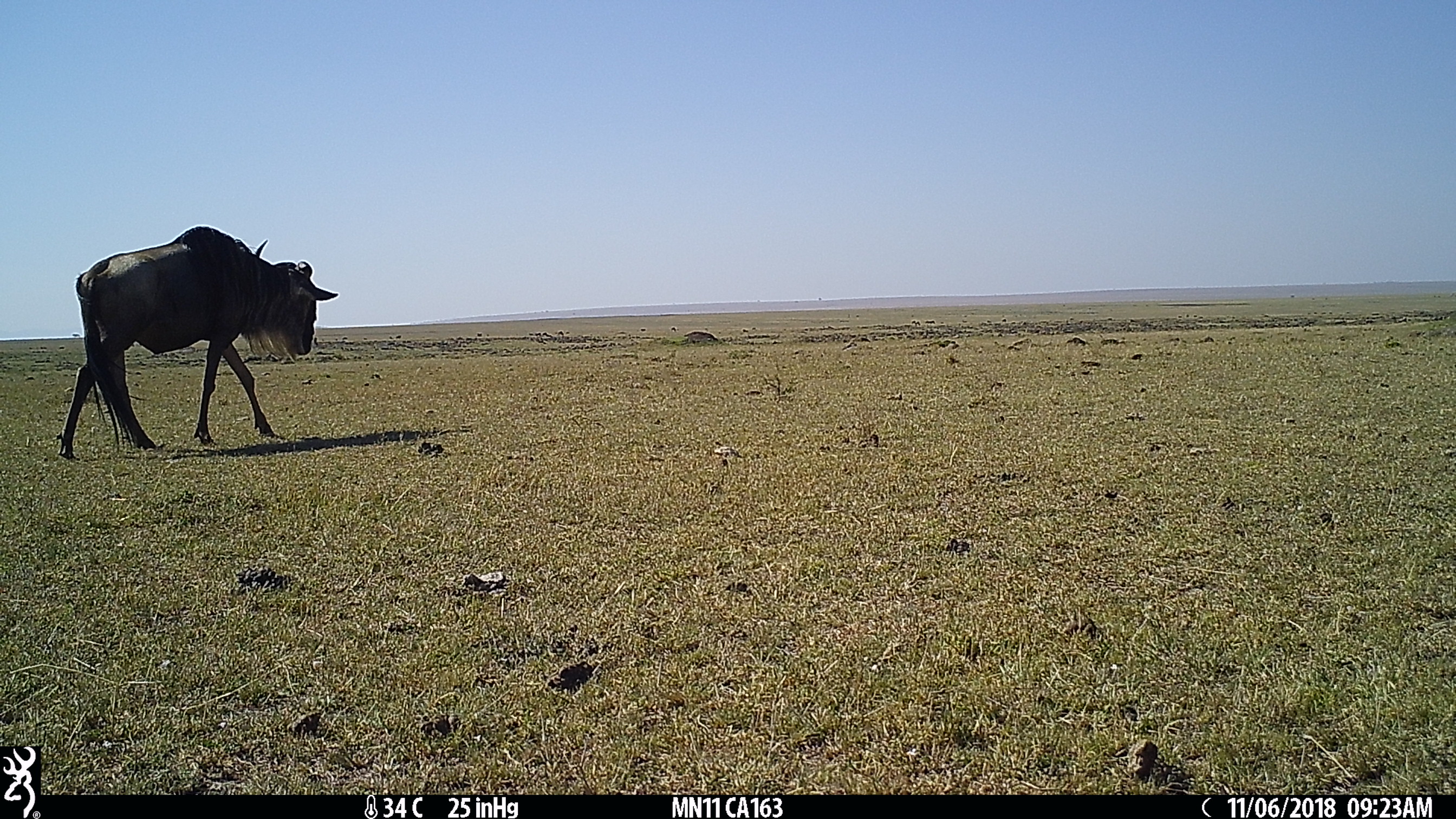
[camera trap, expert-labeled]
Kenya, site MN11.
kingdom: Animalia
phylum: Chordata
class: Mammalia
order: Artiodactyla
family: Bovidae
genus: Connochaetes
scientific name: Connochaetes taurinus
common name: blue wildebeest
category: wildebeest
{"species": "wildebeest (blue wildebeest) (Connochaetes taurinus)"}